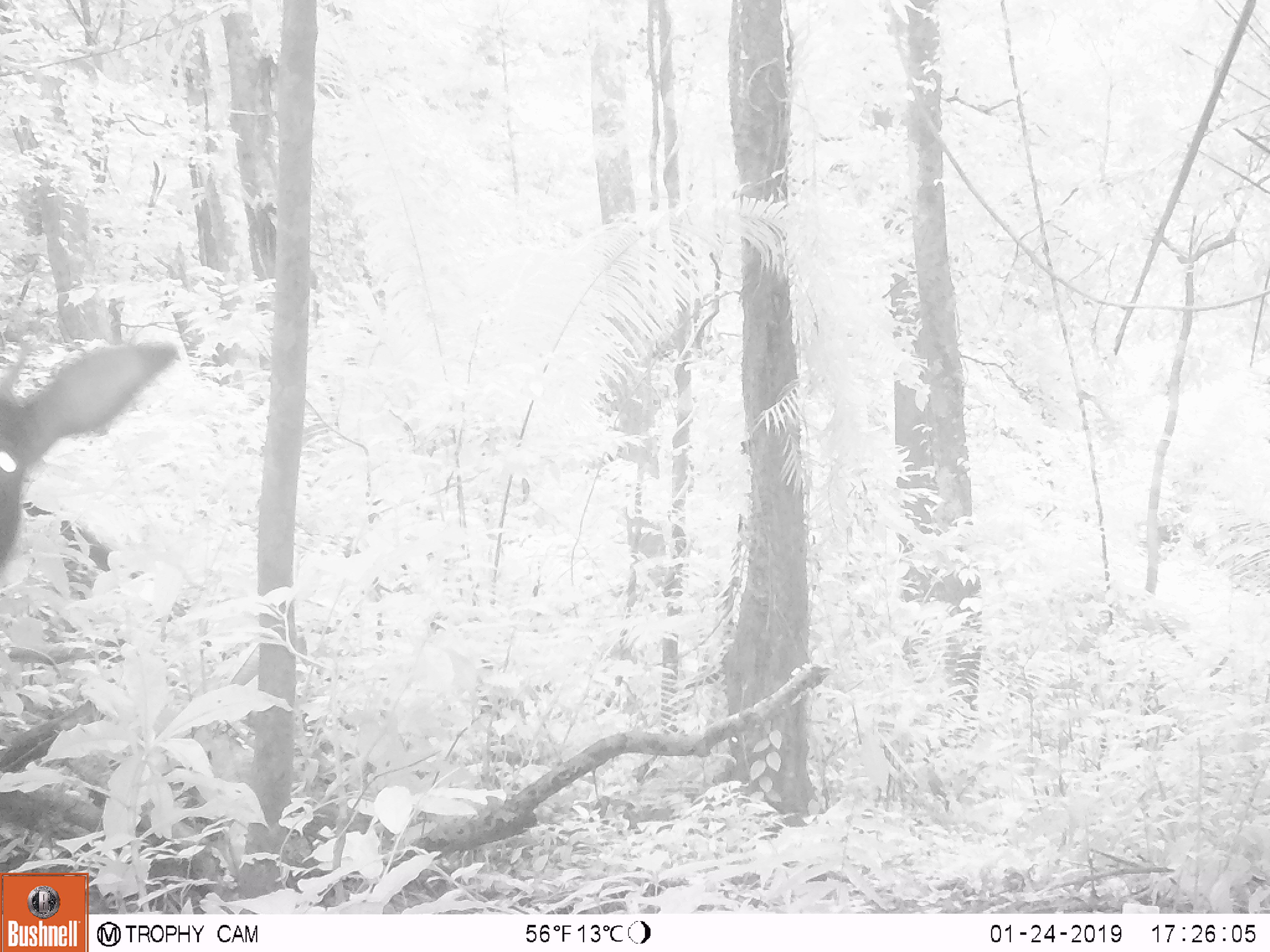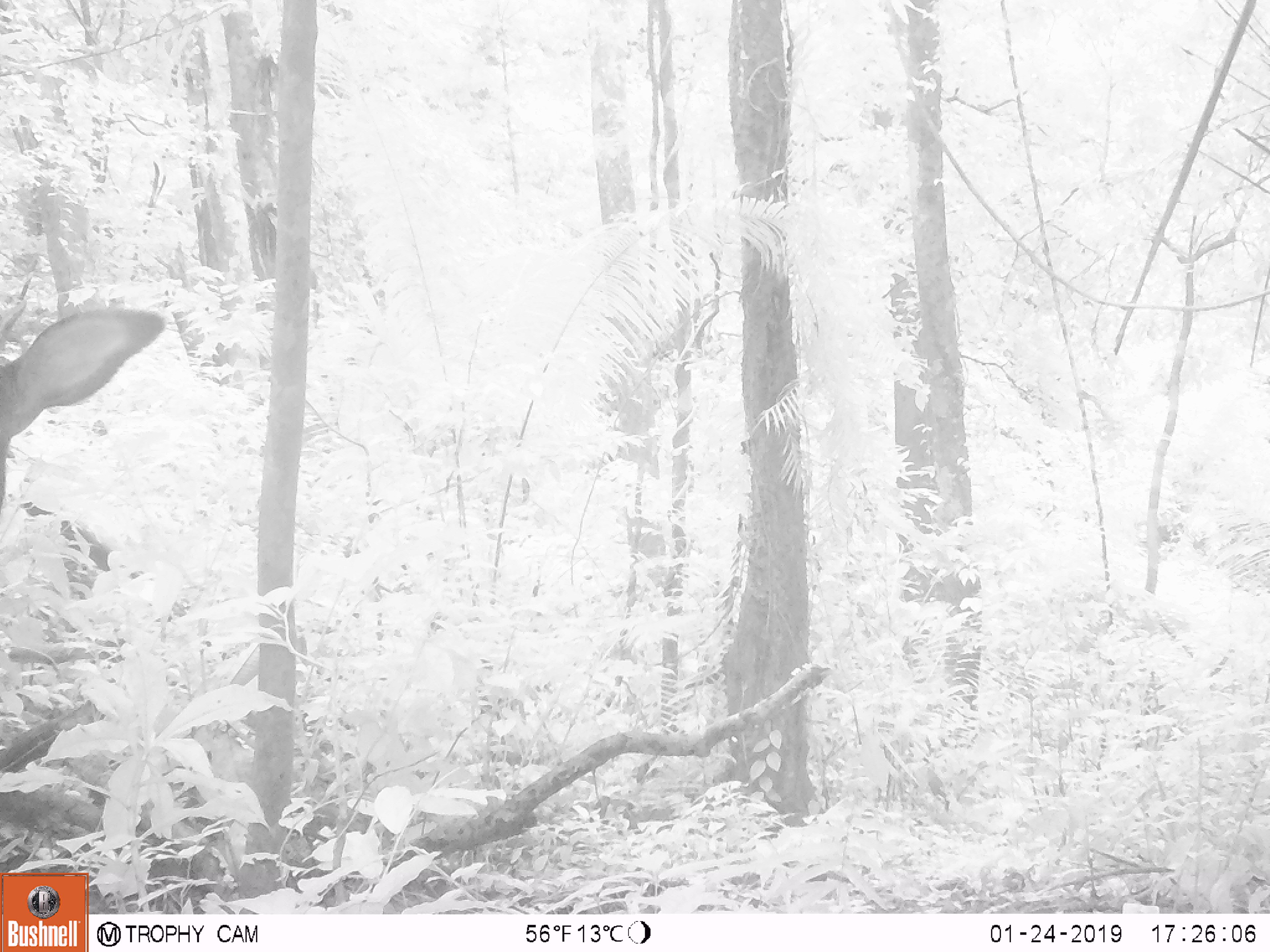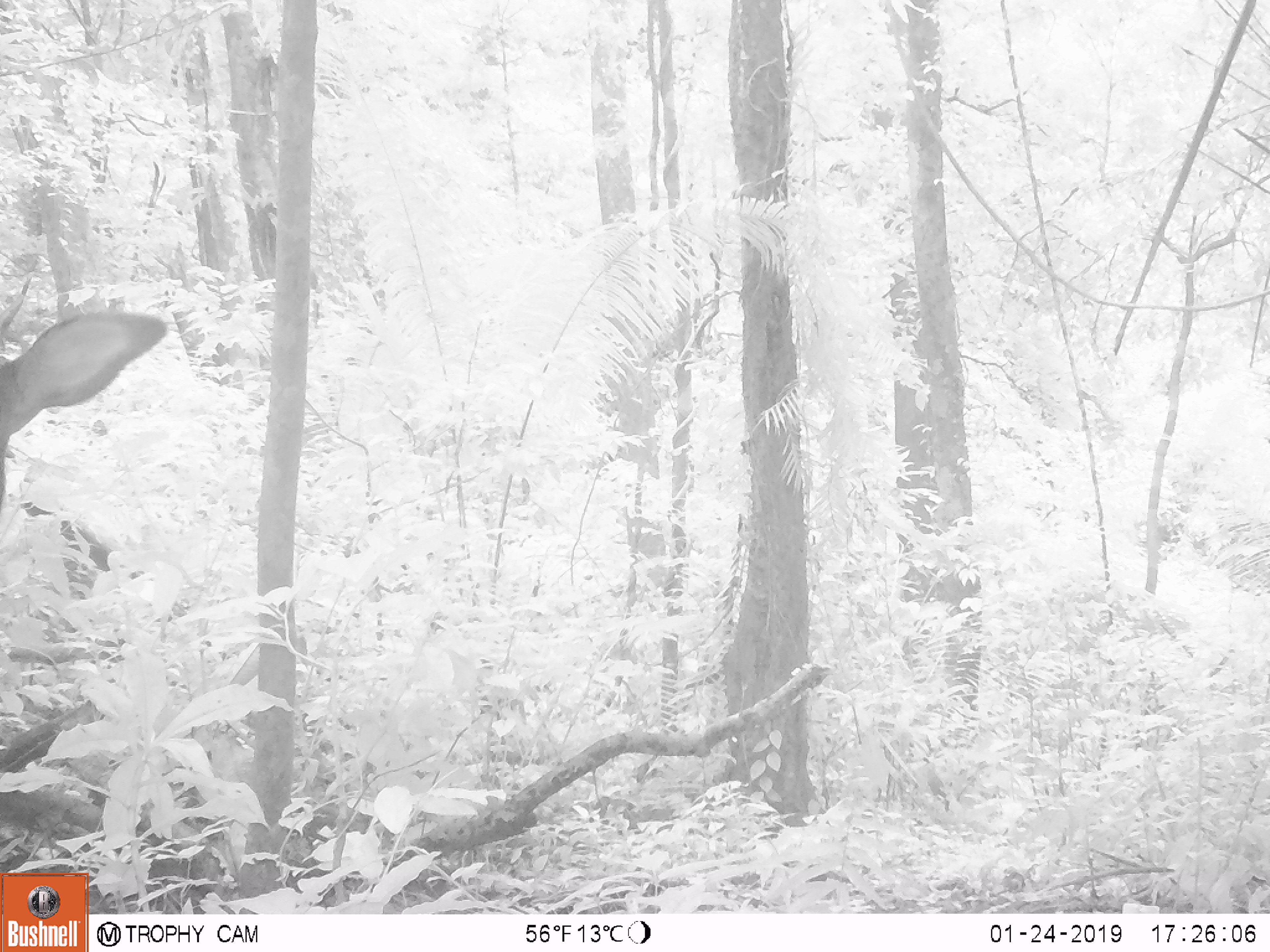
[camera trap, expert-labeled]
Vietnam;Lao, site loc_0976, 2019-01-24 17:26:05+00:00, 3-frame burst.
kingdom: Animalia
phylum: Chordata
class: Mammalia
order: Artiodactyla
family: Bovidae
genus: Capricornis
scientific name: Capricornis sumatraensis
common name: chinese serow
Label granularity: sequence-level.